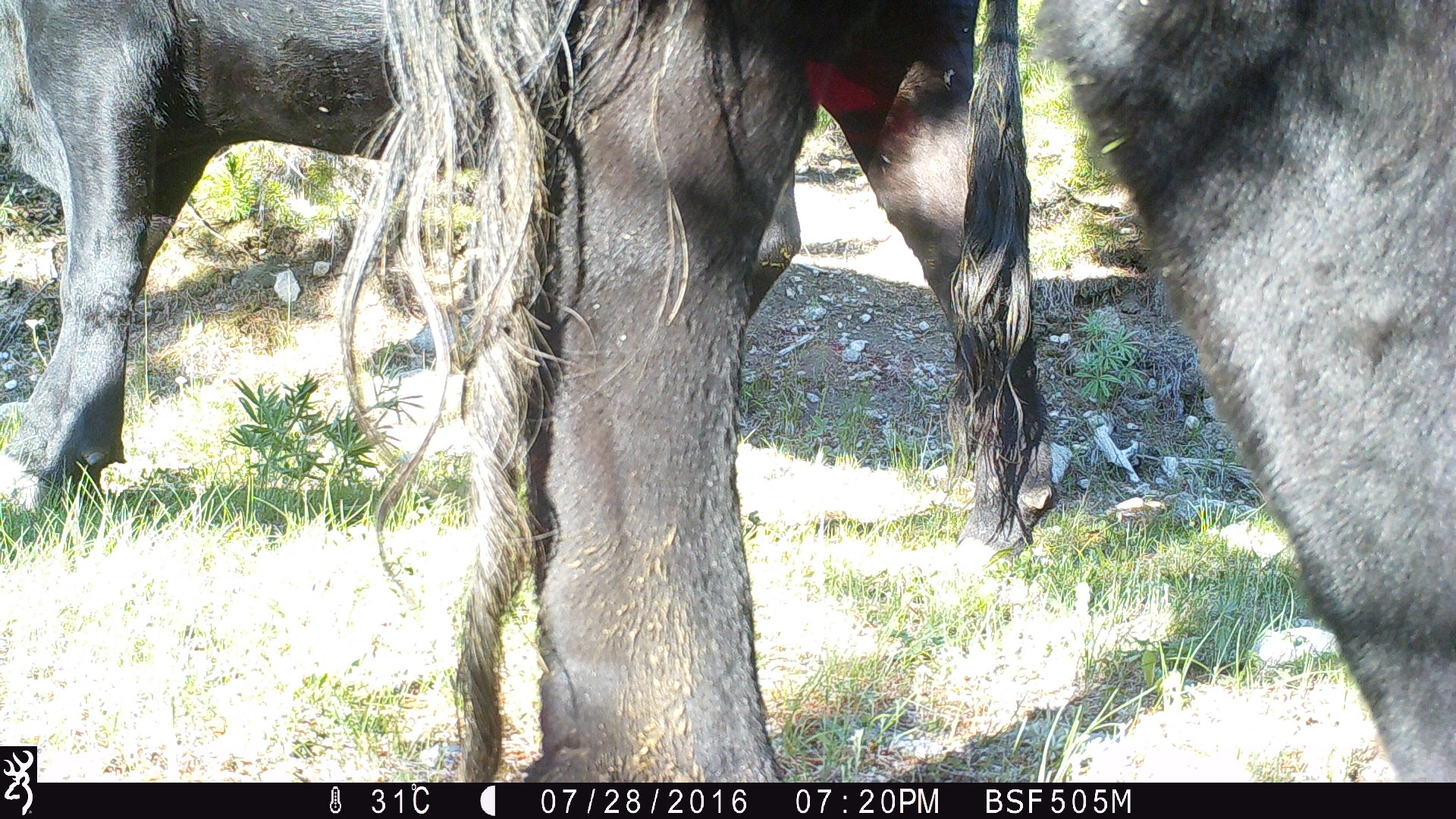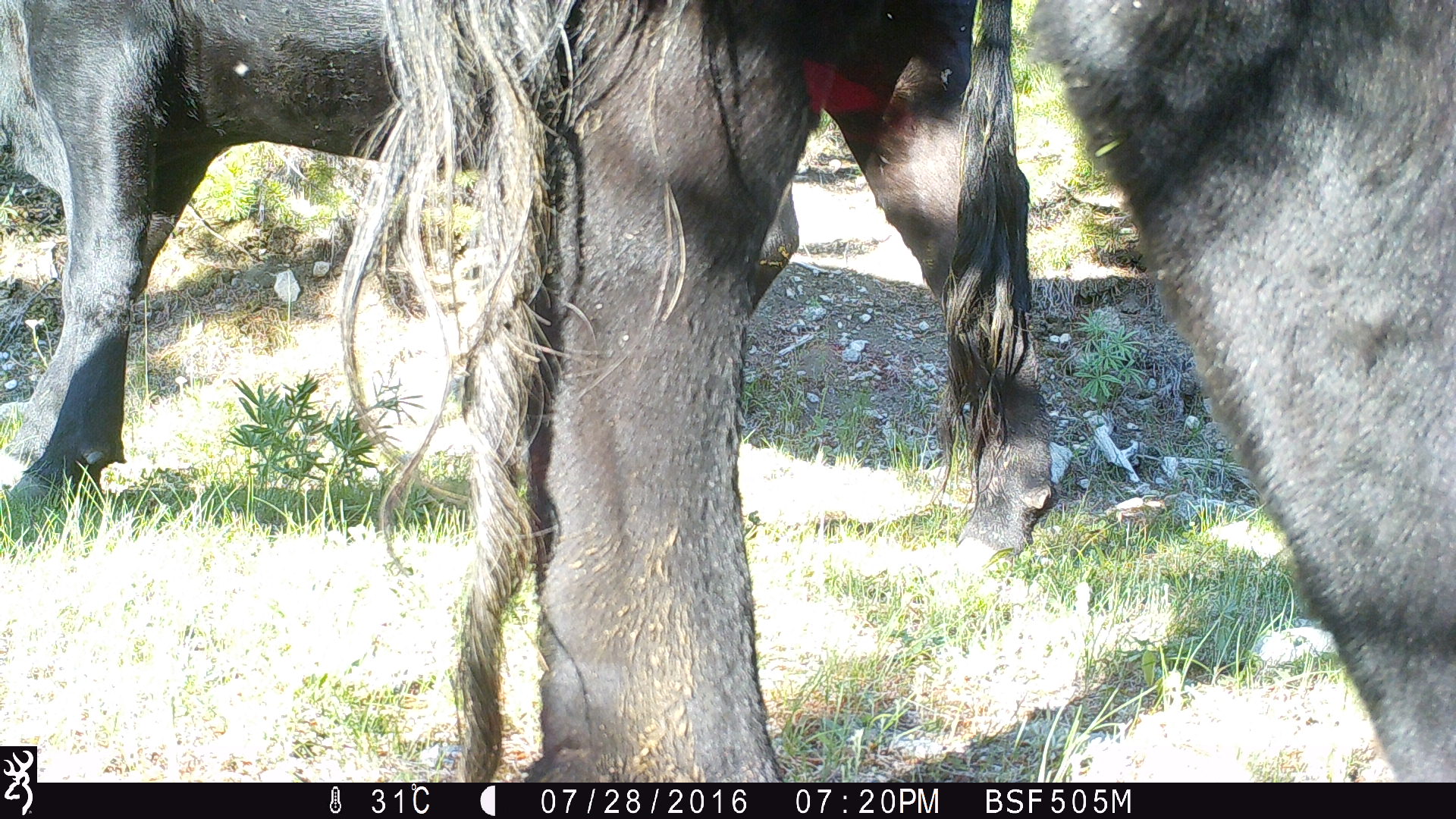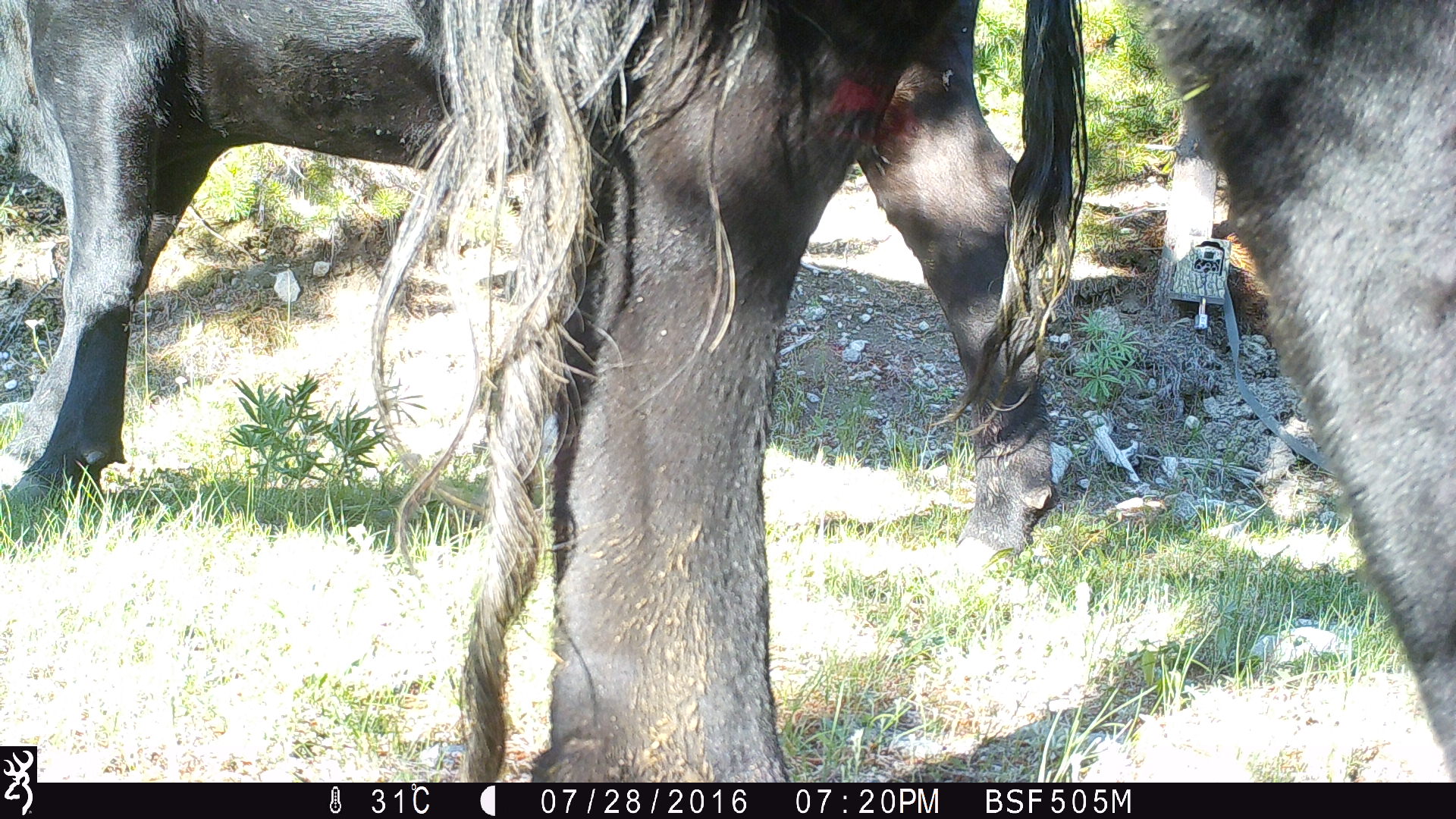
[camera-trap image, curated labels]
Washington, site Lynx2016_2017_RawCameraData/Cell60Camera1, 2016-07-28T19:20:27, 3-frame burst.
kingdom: Animalia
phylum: Chordata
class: Mammalia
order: Artiodactyla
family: Bovidae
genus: Bos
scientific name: Bos taurus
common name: domestic cattle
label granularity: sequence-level